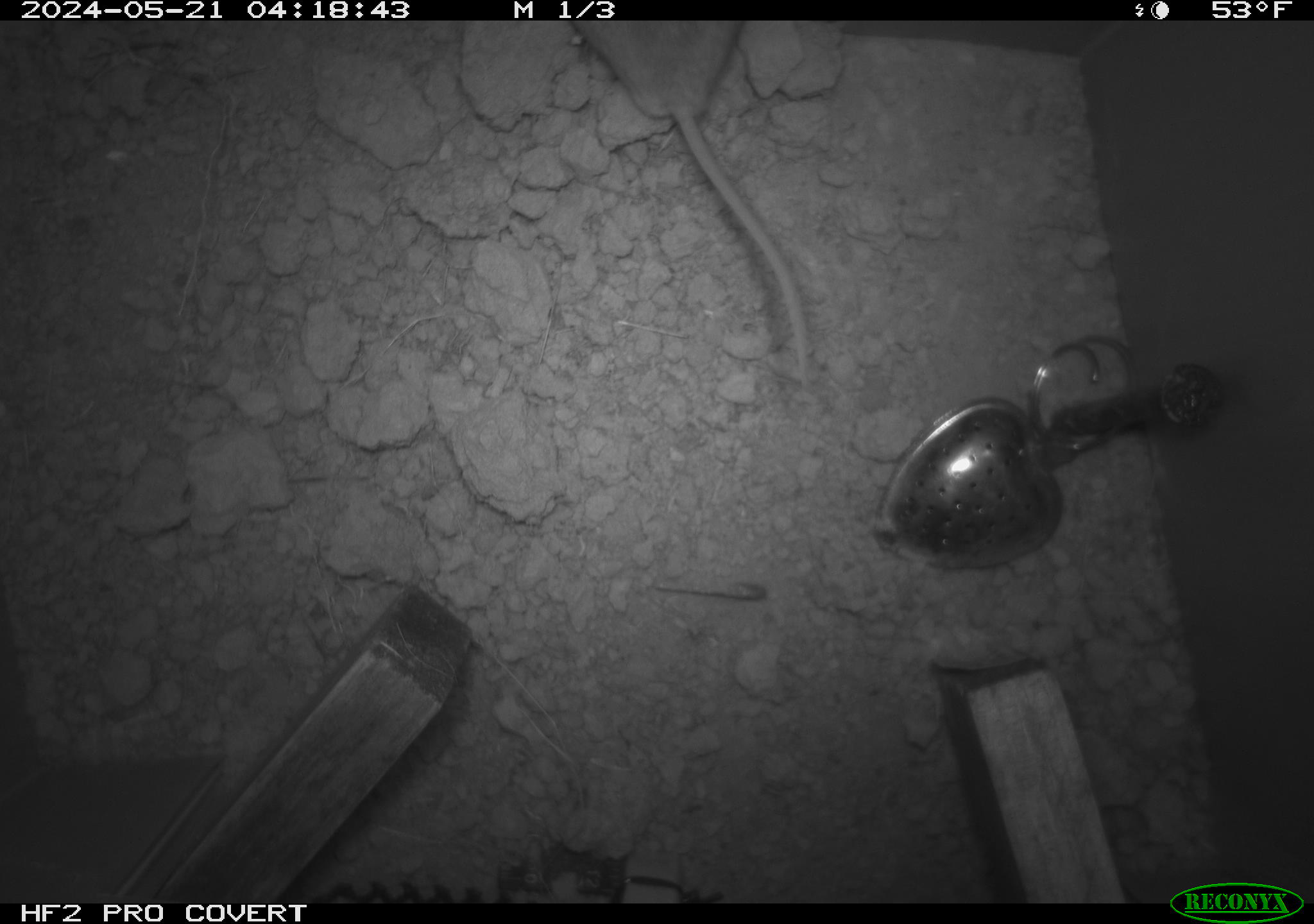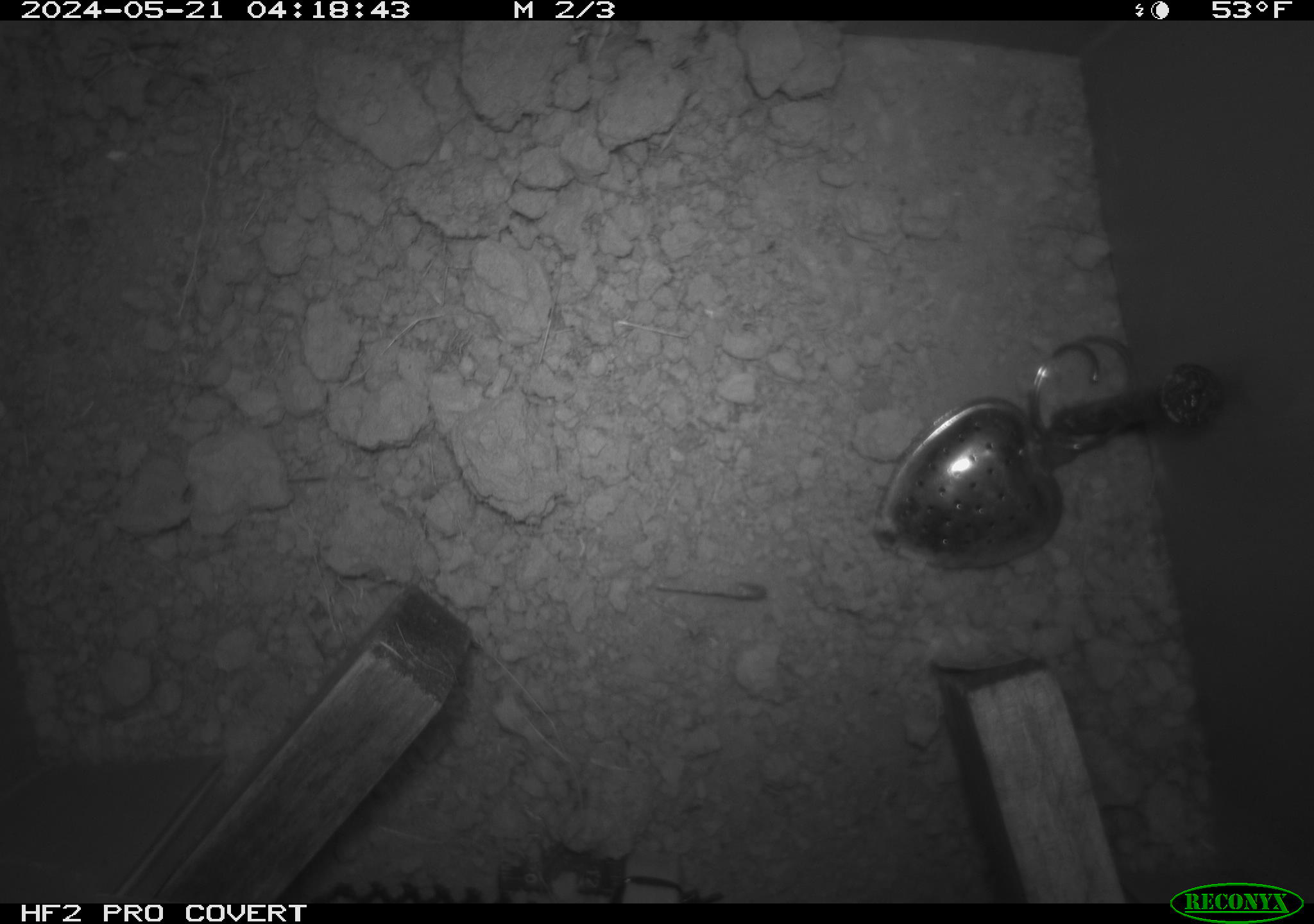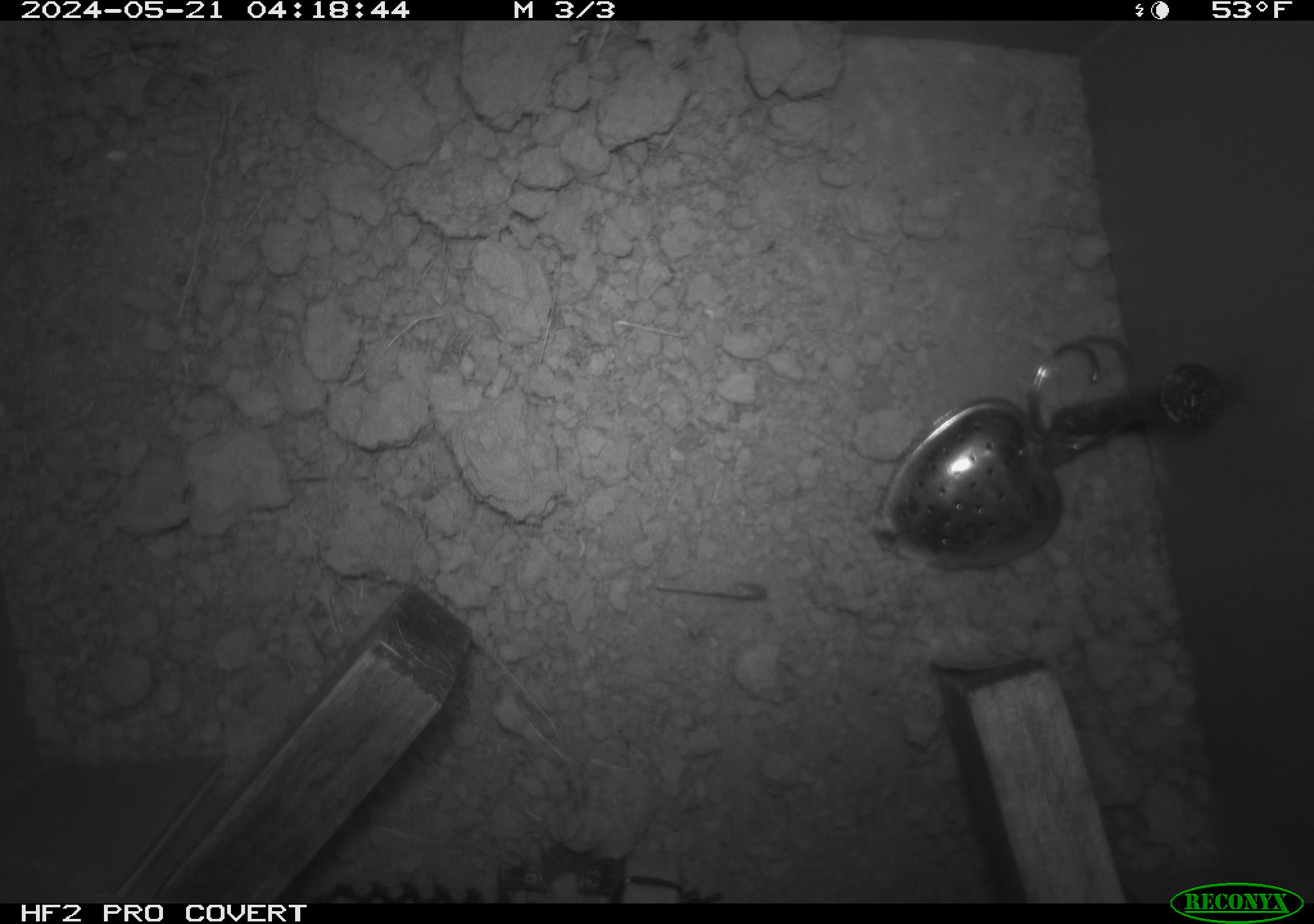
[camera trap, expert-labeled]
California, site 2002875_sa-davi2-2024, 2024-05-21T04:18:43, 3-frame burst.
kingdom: Animalia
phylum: Chordata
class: Mammalia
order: Rodentia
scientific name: Rodentia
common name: mouse species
Mouse species (Rodentia).